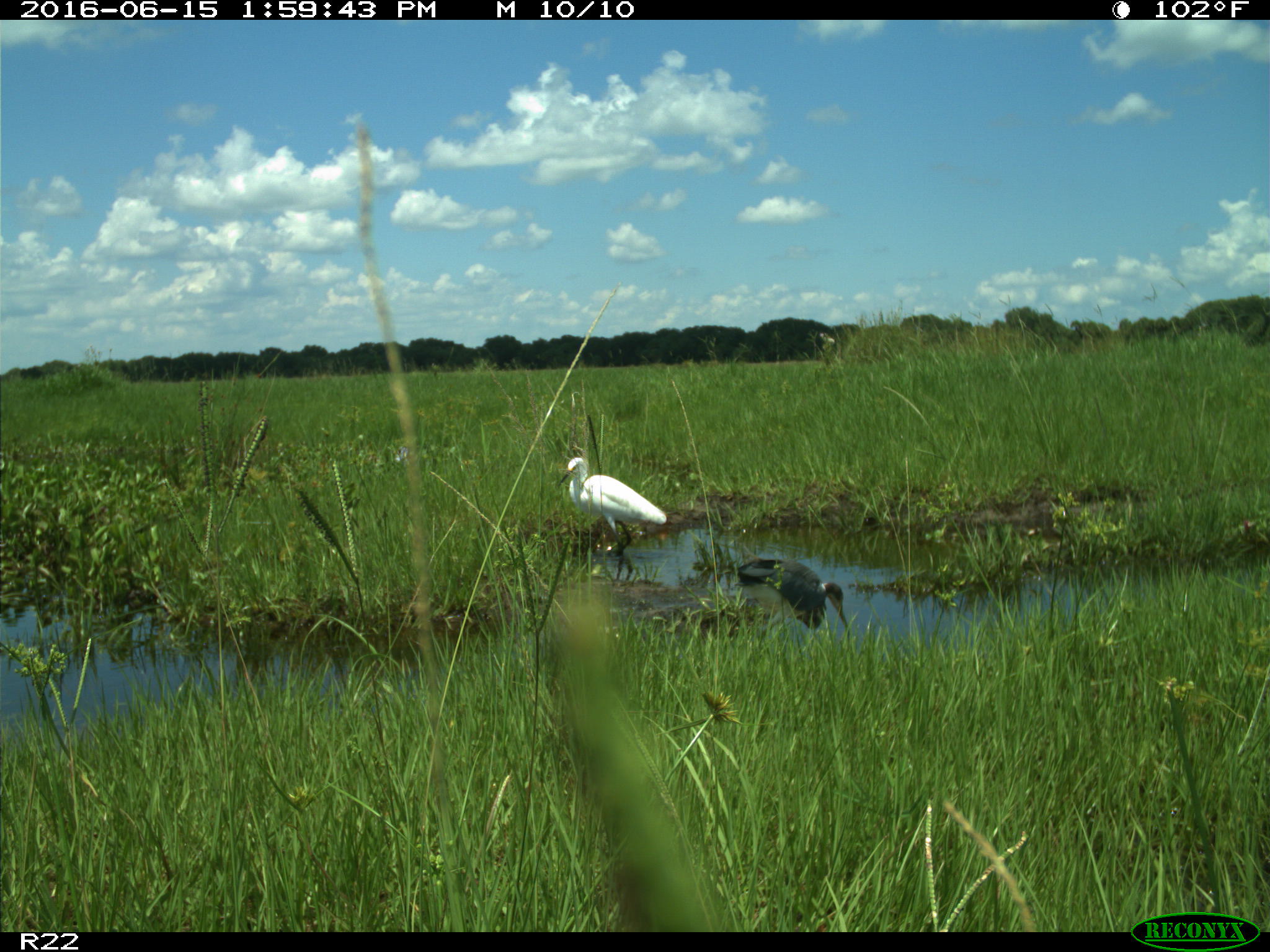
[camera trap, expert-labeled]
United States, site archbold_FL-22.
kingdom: Animalia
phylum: Chordata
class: Aves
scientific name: Aves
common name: birds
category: unidentified bird